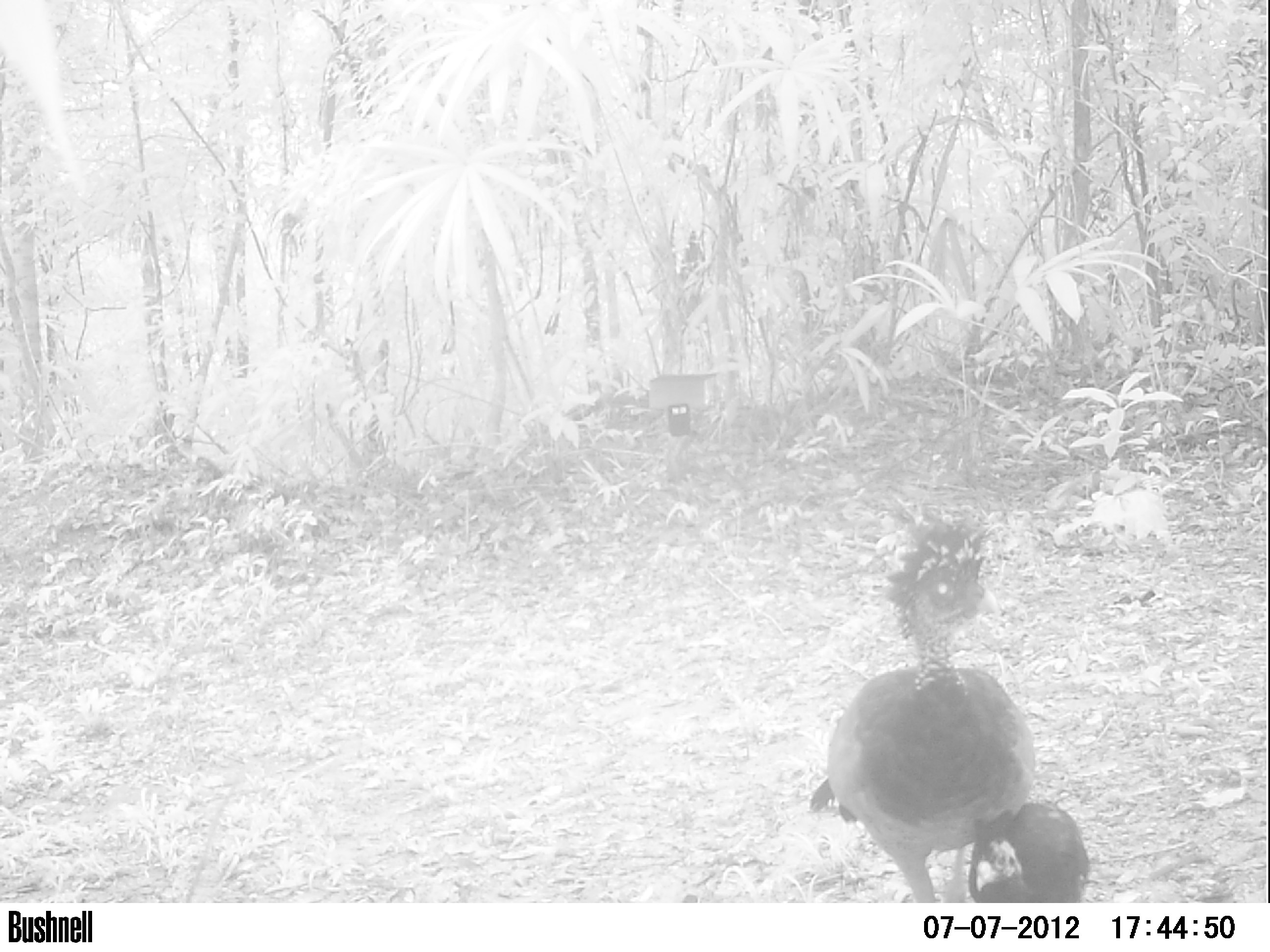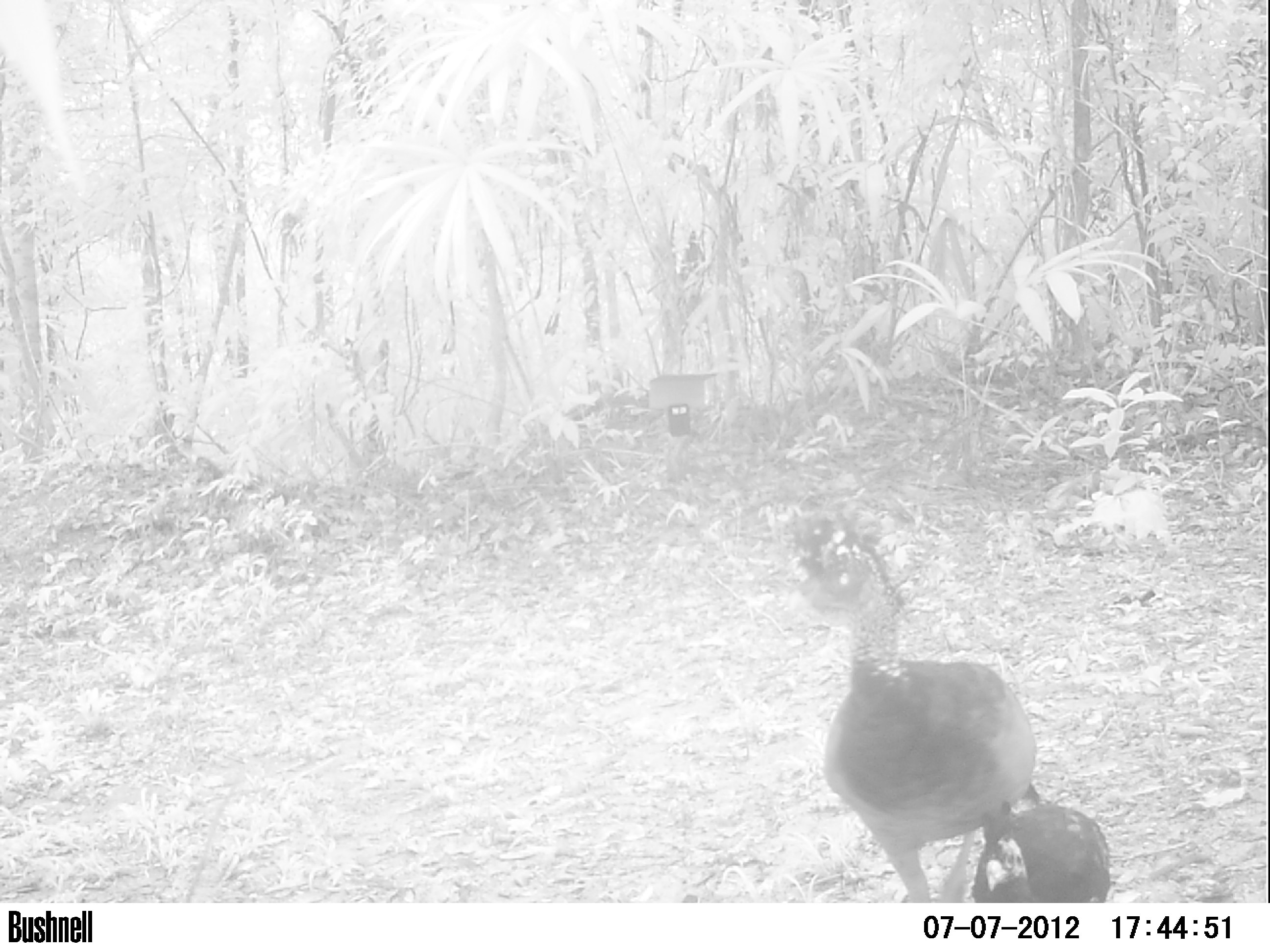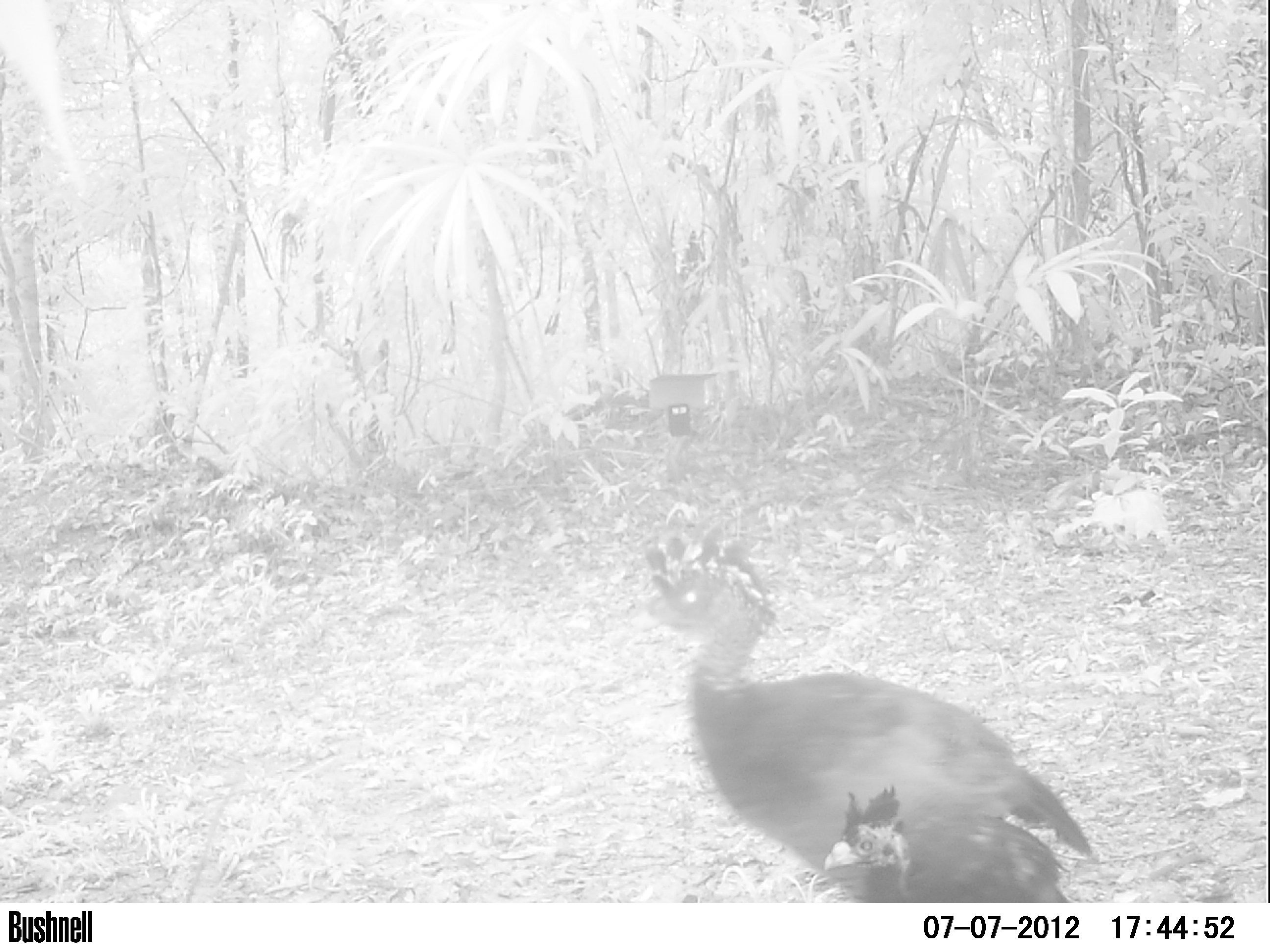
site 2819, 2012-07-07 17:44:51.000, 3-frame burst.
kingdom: Animalia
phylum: Chordata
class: Aves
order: Galliformes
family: Cracidae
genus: Crax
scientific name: Crax rubra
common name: great curassow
Crax rubra (great curassow), count 2, age adult, sex female.